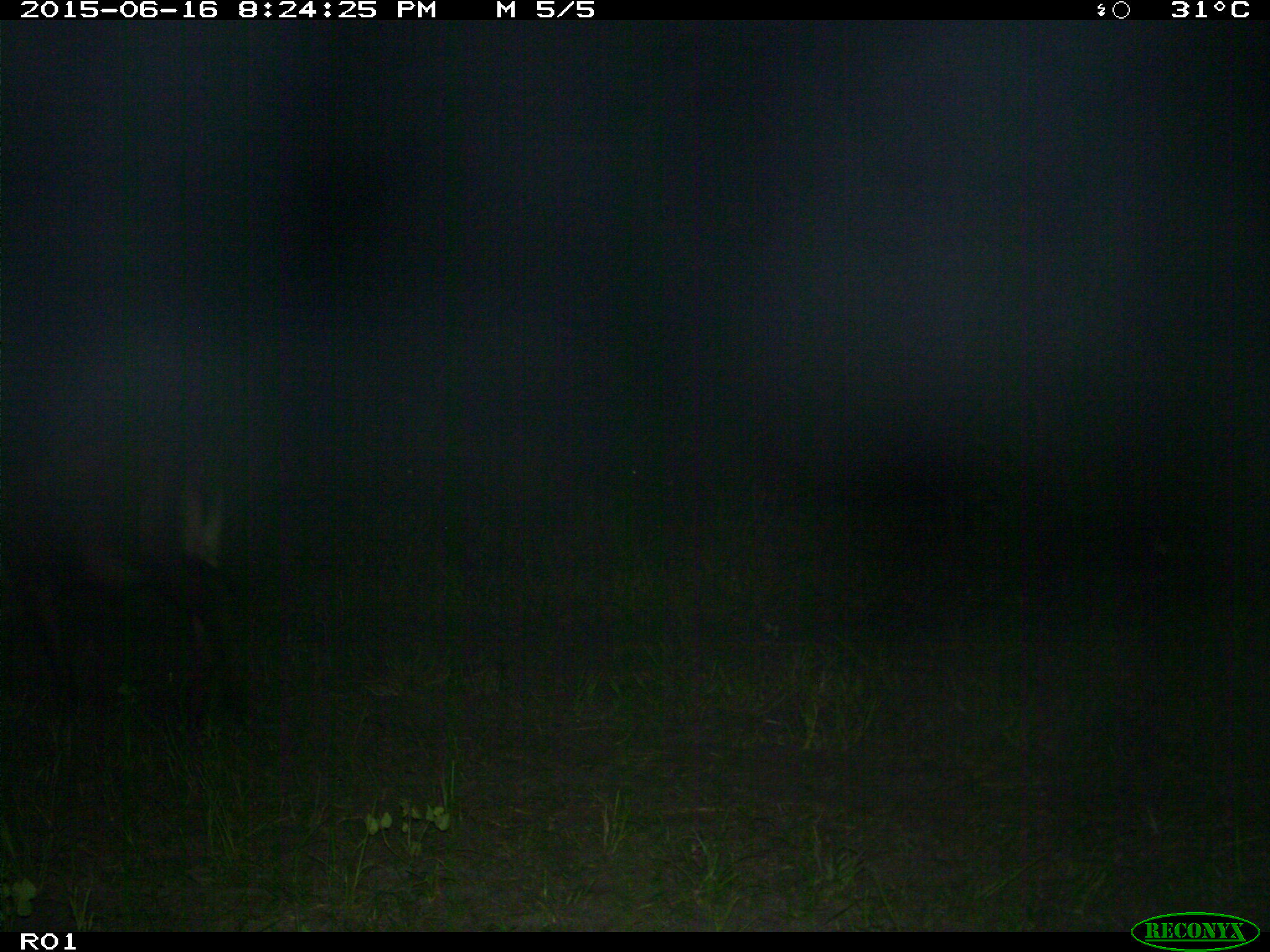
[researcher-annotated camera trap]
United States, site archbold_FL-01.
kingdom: Animalia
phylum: Chordata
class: Mammalia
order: Artiodactyla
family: Bovidae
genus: Bos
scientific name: Bos taurus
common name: domestic cow